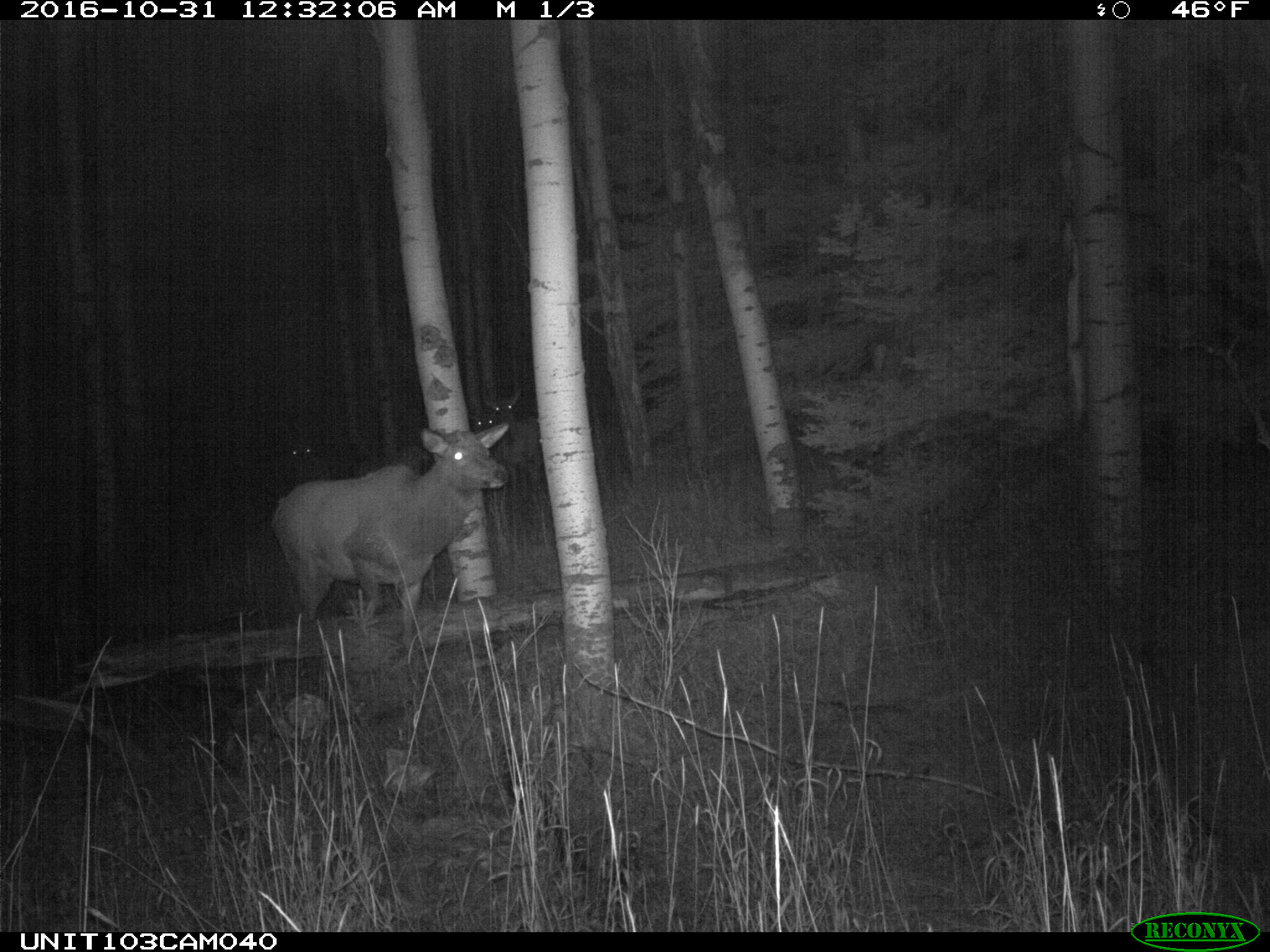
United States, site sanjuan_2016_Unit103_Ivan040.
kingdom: Animalia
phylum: Chordata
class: Mammalia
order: Artiodactyla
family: Cervidae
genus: Cervus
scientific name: Cervus elaphus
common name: red deer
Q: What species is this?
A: Cervus elaphus (red deer).